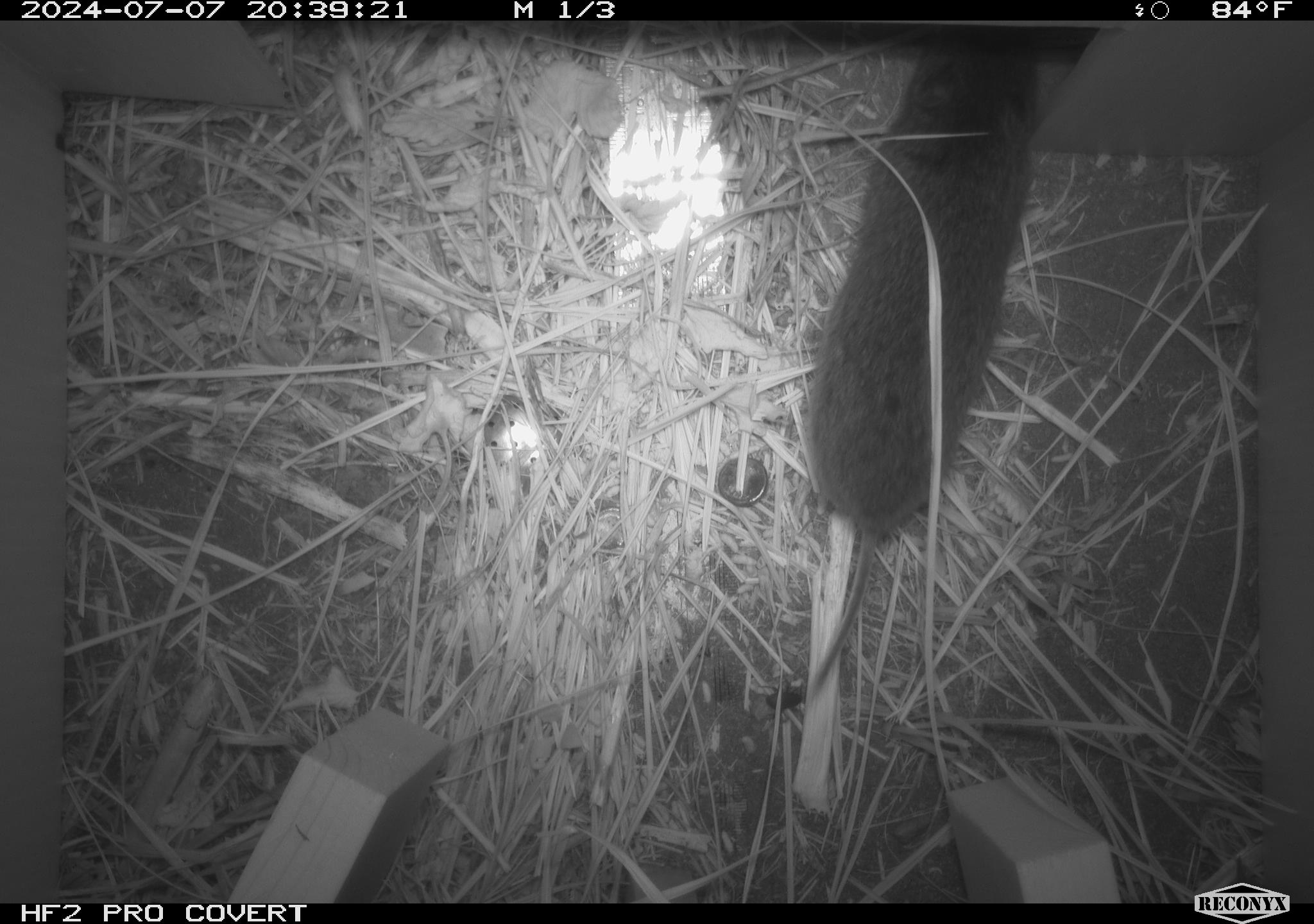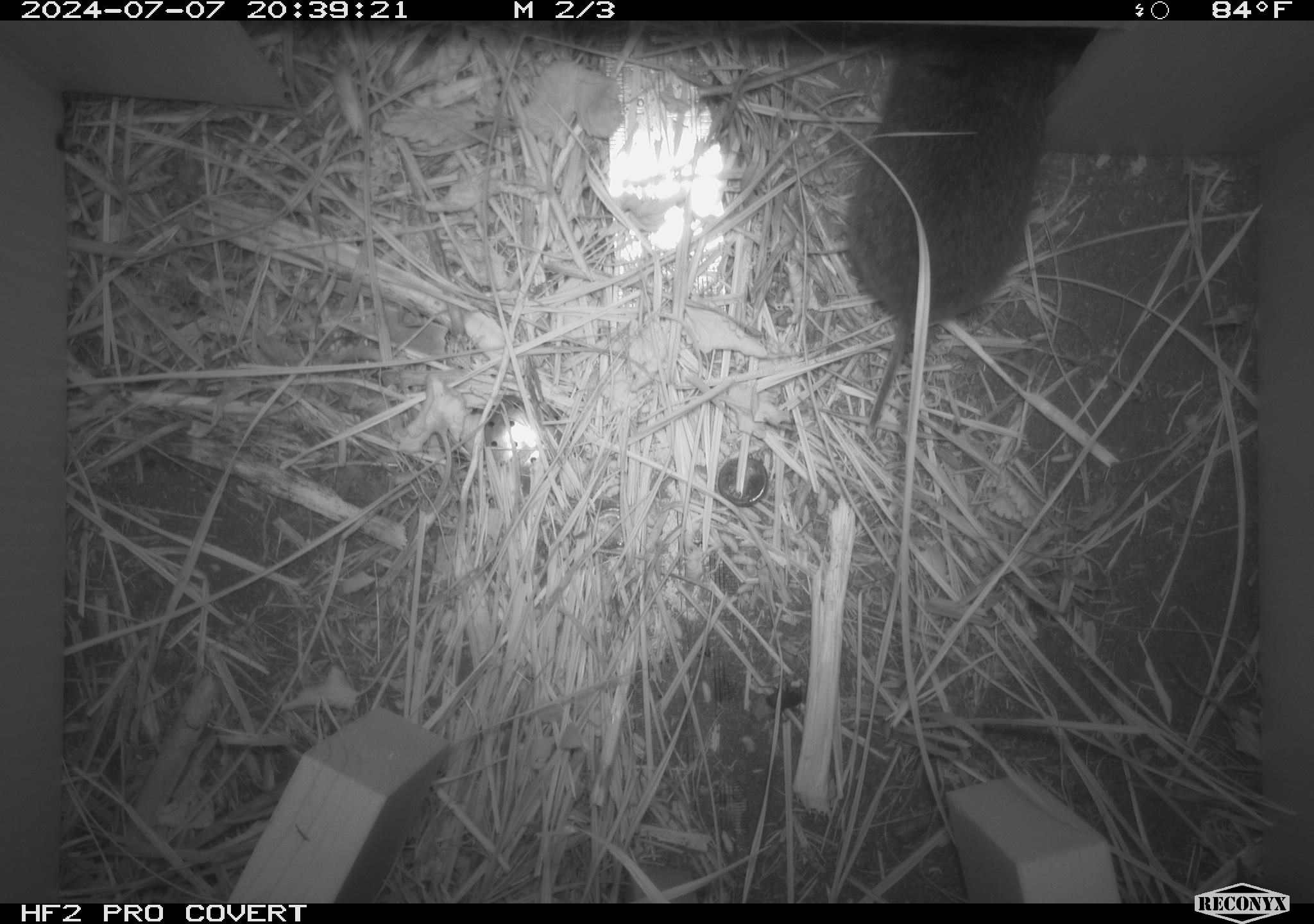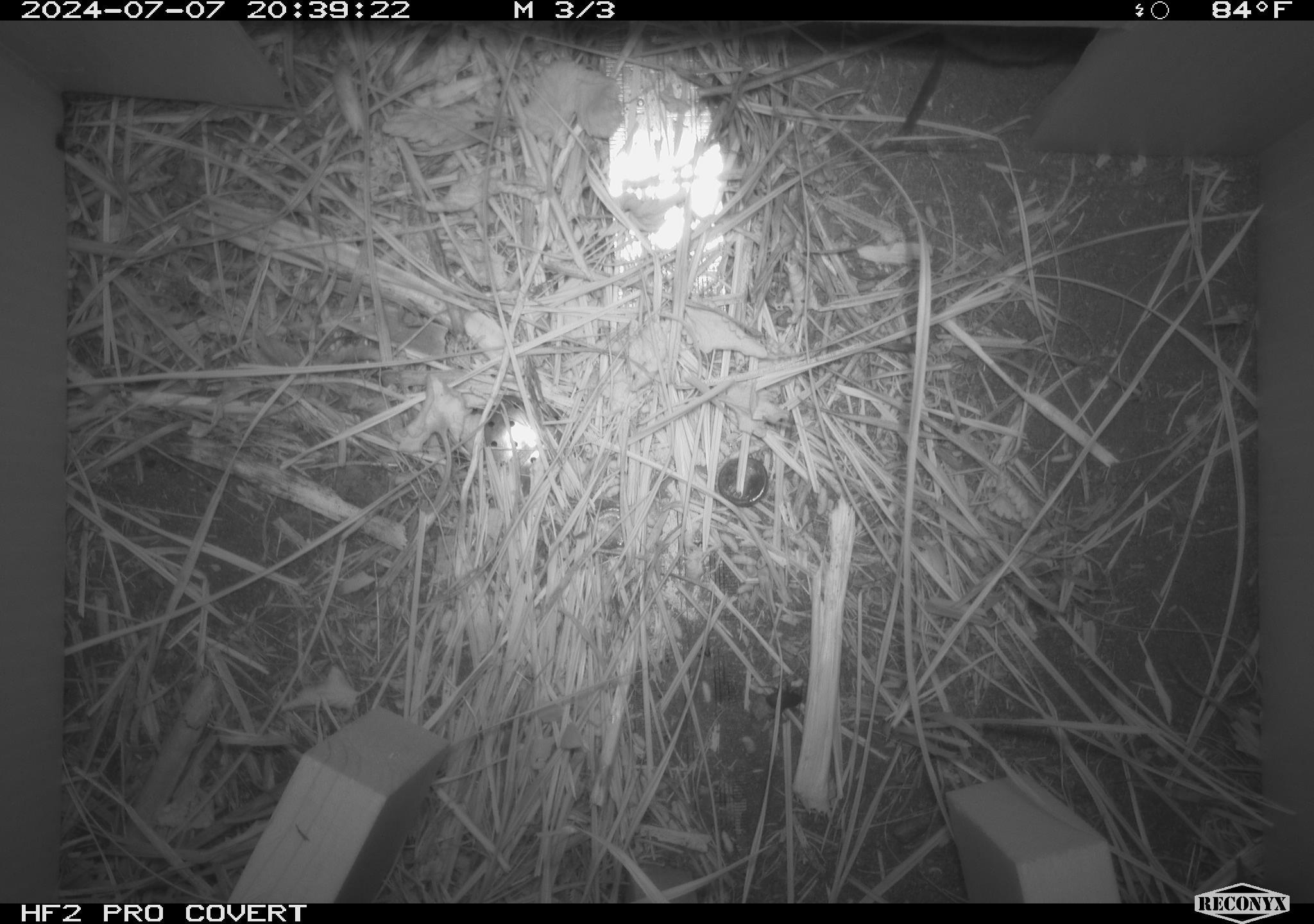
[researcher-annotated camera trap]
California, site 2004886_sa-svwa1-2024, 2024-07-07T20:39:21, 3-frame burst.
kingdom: Animalia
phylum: Chordata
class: Mammalia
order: Rodentia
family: Cricetidae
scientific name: Arvicolinae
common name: voles, lemmings, and muskrats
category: arvicolinae subfamily